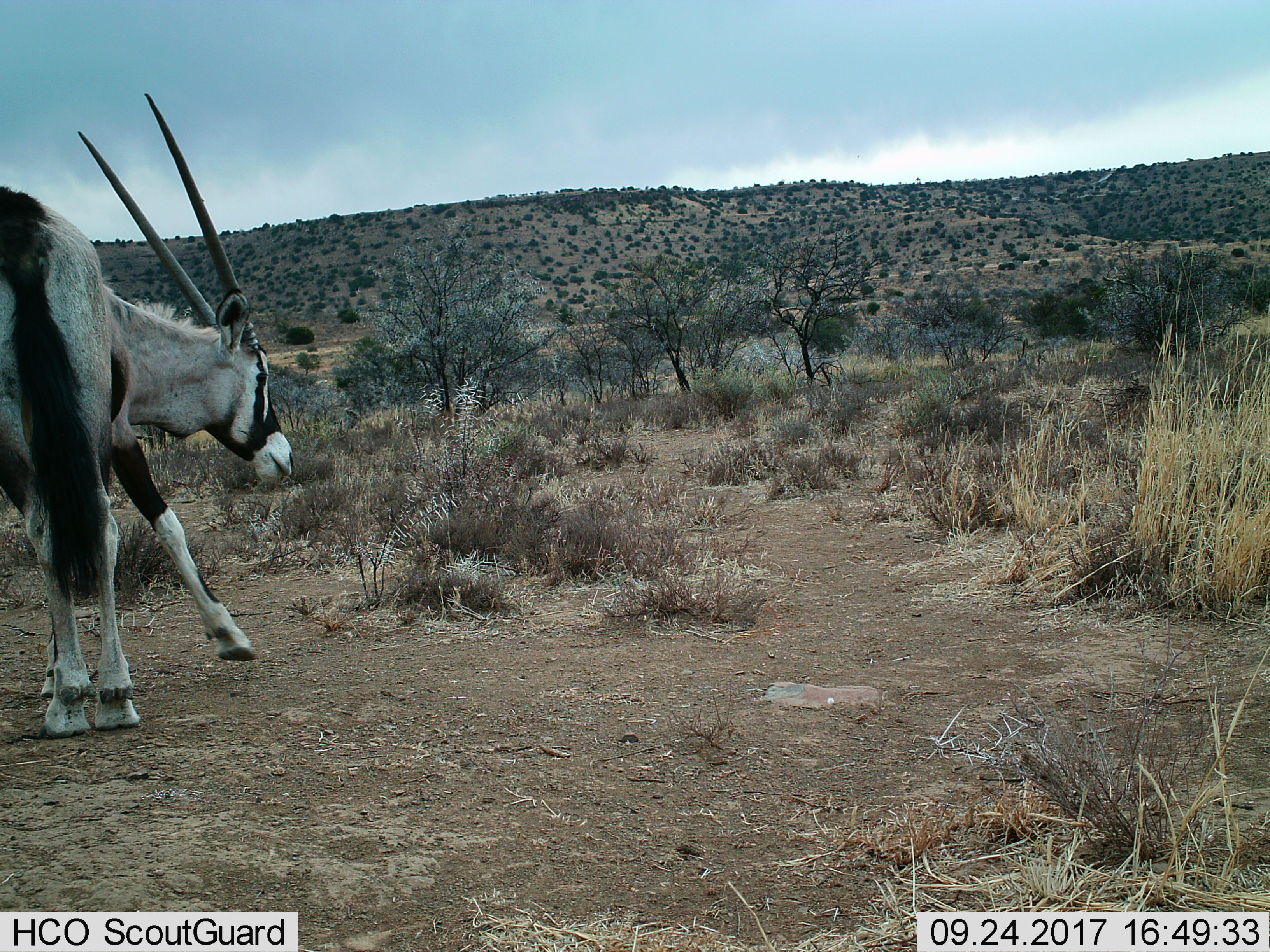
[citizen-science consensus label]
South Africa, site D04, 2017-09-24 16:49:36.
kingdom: Animalia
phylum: Chordata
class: Mammalia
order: Artiodactyla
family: Bovidae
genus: Oryx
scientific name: Oryx gazella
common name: gemsbok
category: gemsbokoryx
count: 1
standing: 67%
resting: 0%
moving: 33%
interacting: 0%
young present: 0%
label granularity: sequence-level